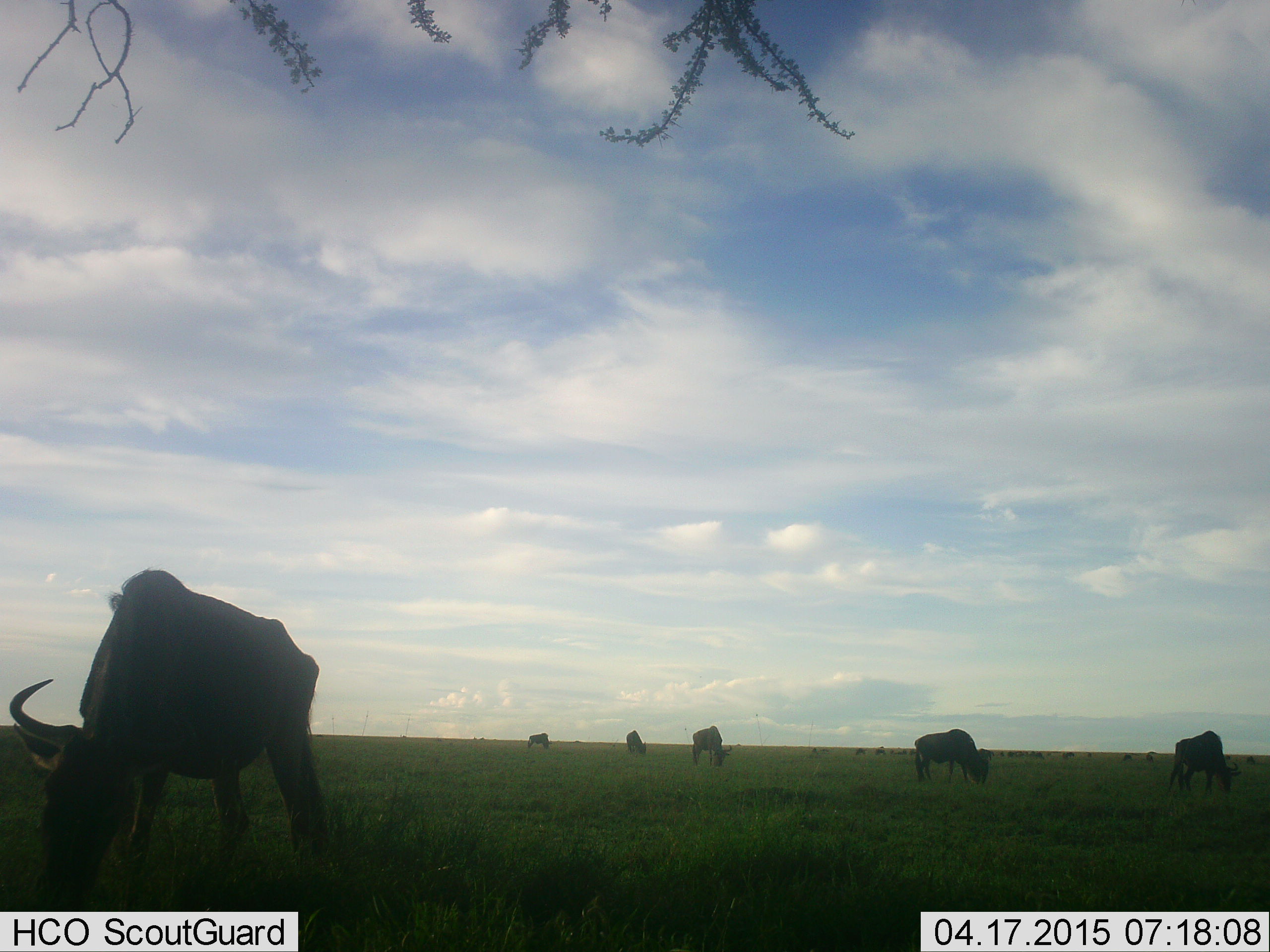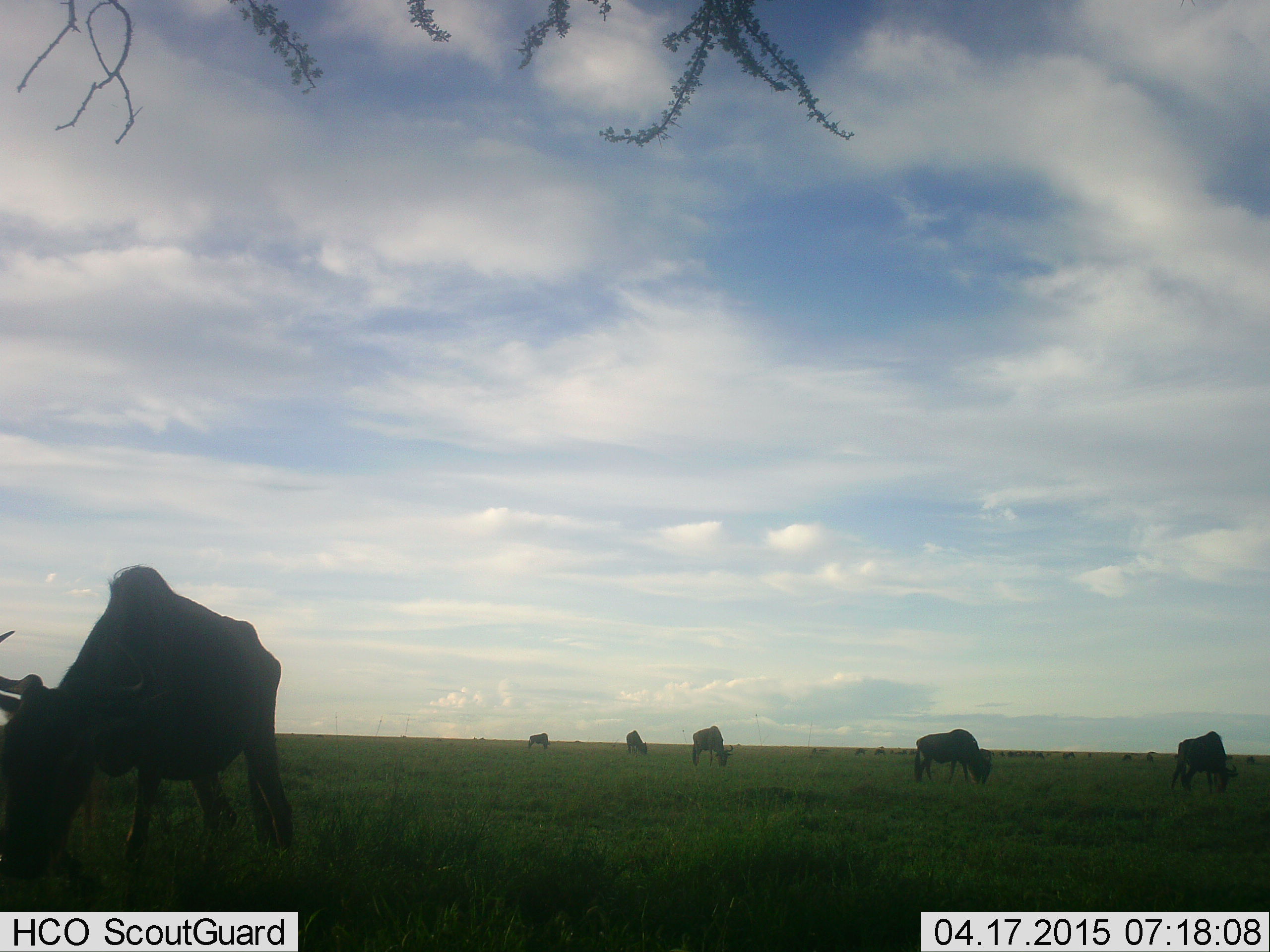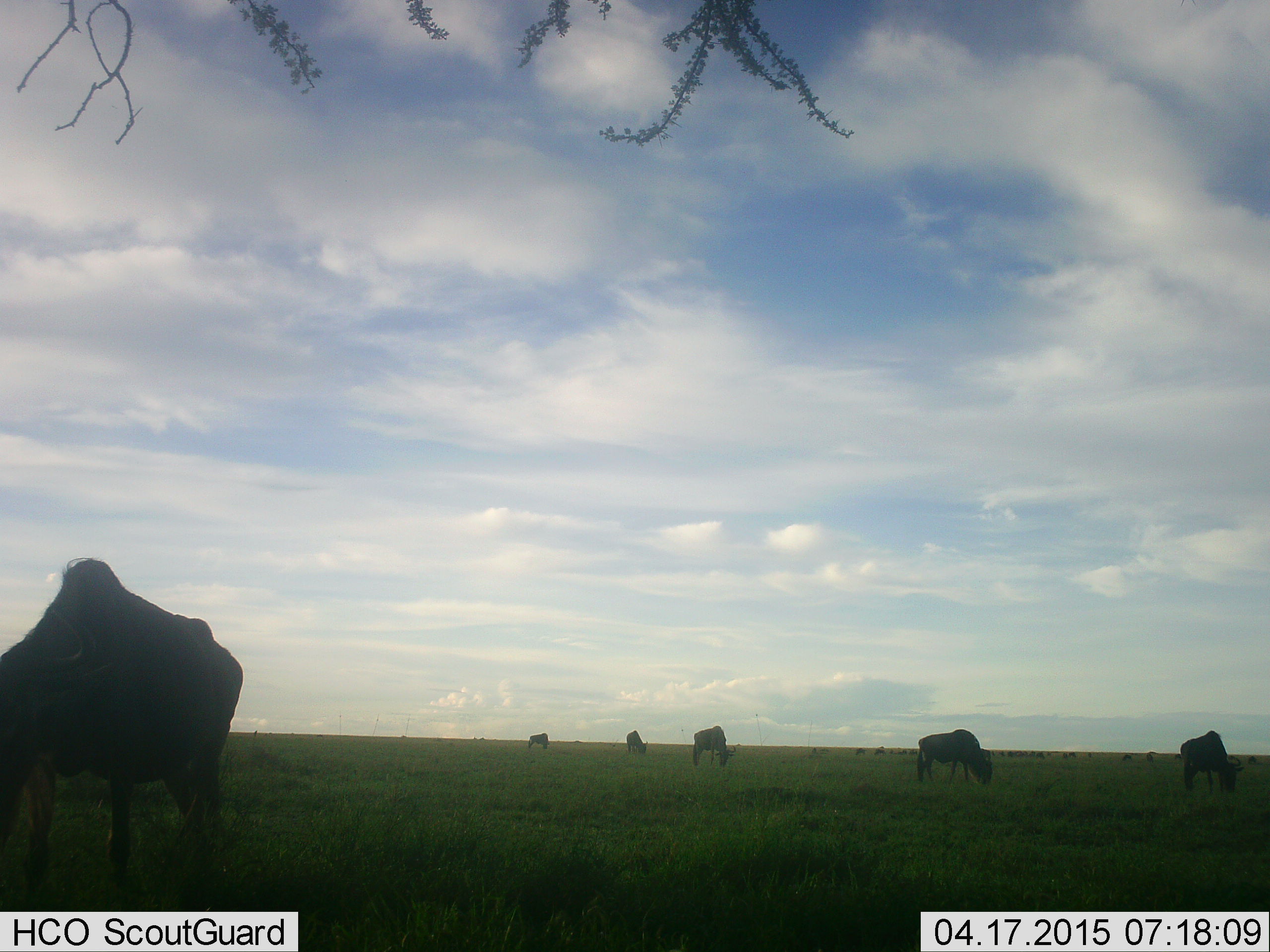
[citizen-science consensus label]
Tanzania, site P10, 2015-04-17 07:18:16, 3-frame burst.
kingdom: Animalia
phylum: Chordata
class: Mammalia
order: Artiodactyla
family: Bovidae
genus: Connochaetes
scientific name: Connochaetes taurinus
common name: blue wildebeest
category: wildebeest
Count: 10.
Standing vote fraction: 40%.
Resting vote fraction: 0%.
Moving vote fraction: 30%.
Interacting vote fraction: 0%.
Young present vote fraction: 0%.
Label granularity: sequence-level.